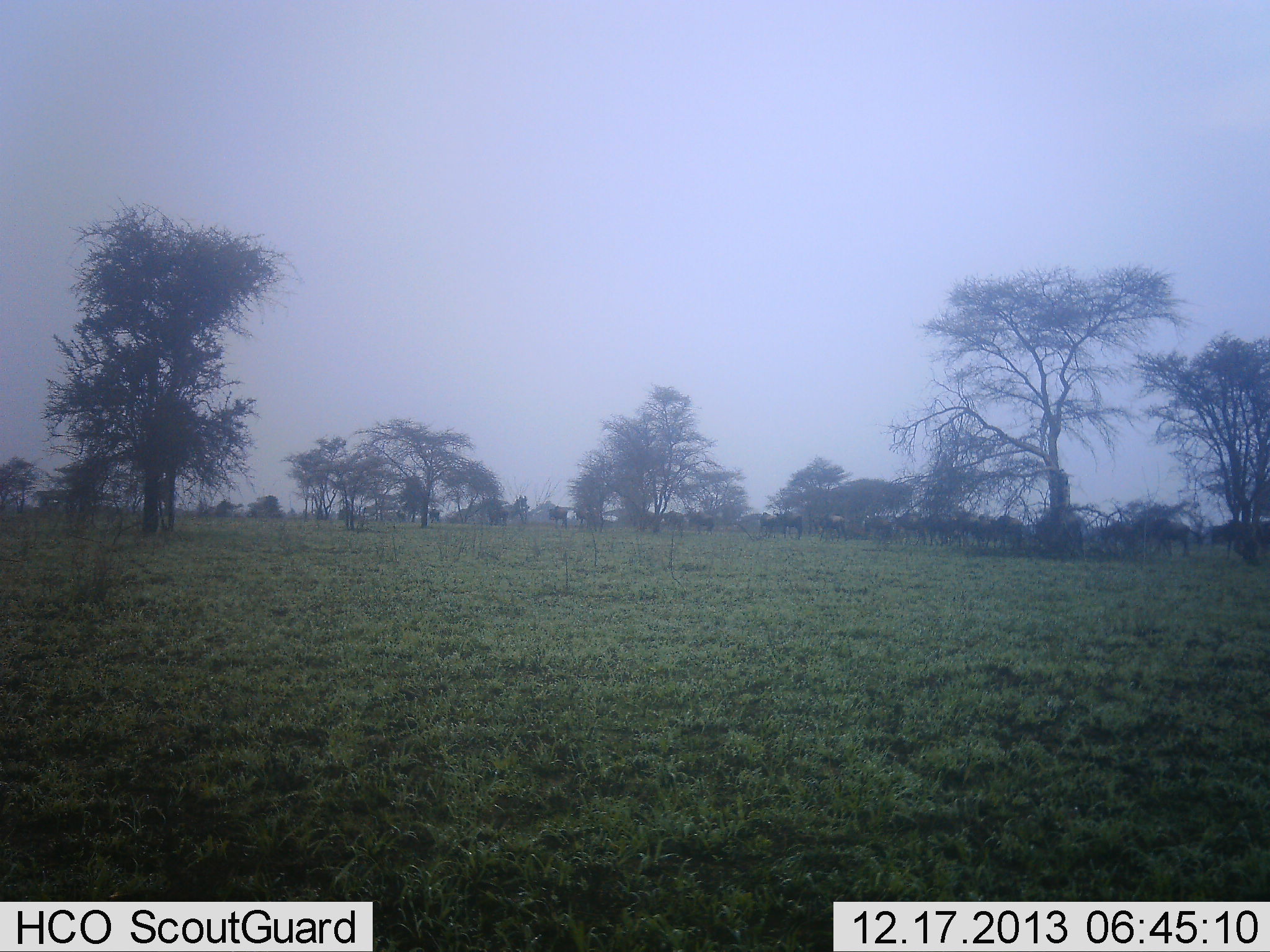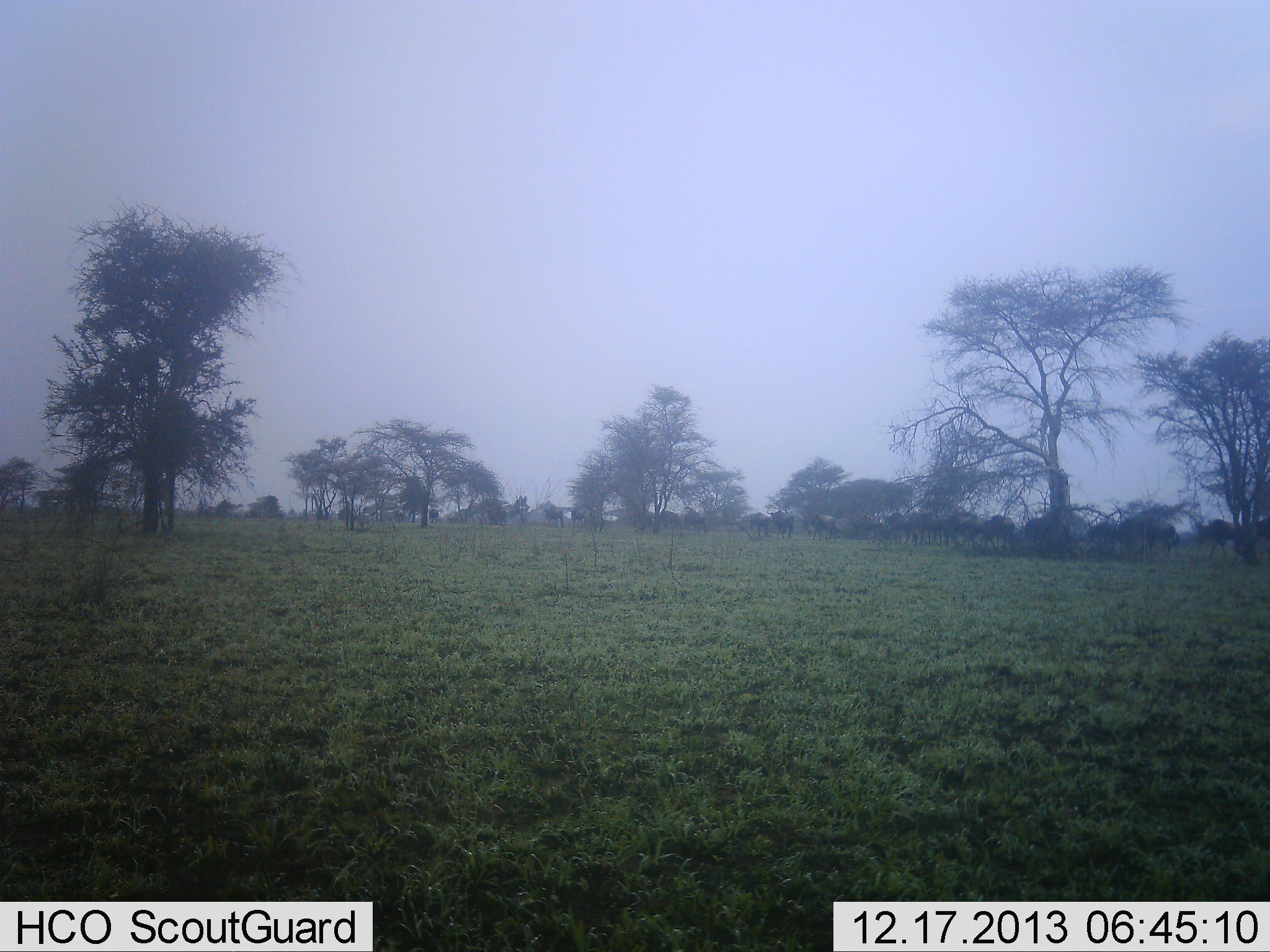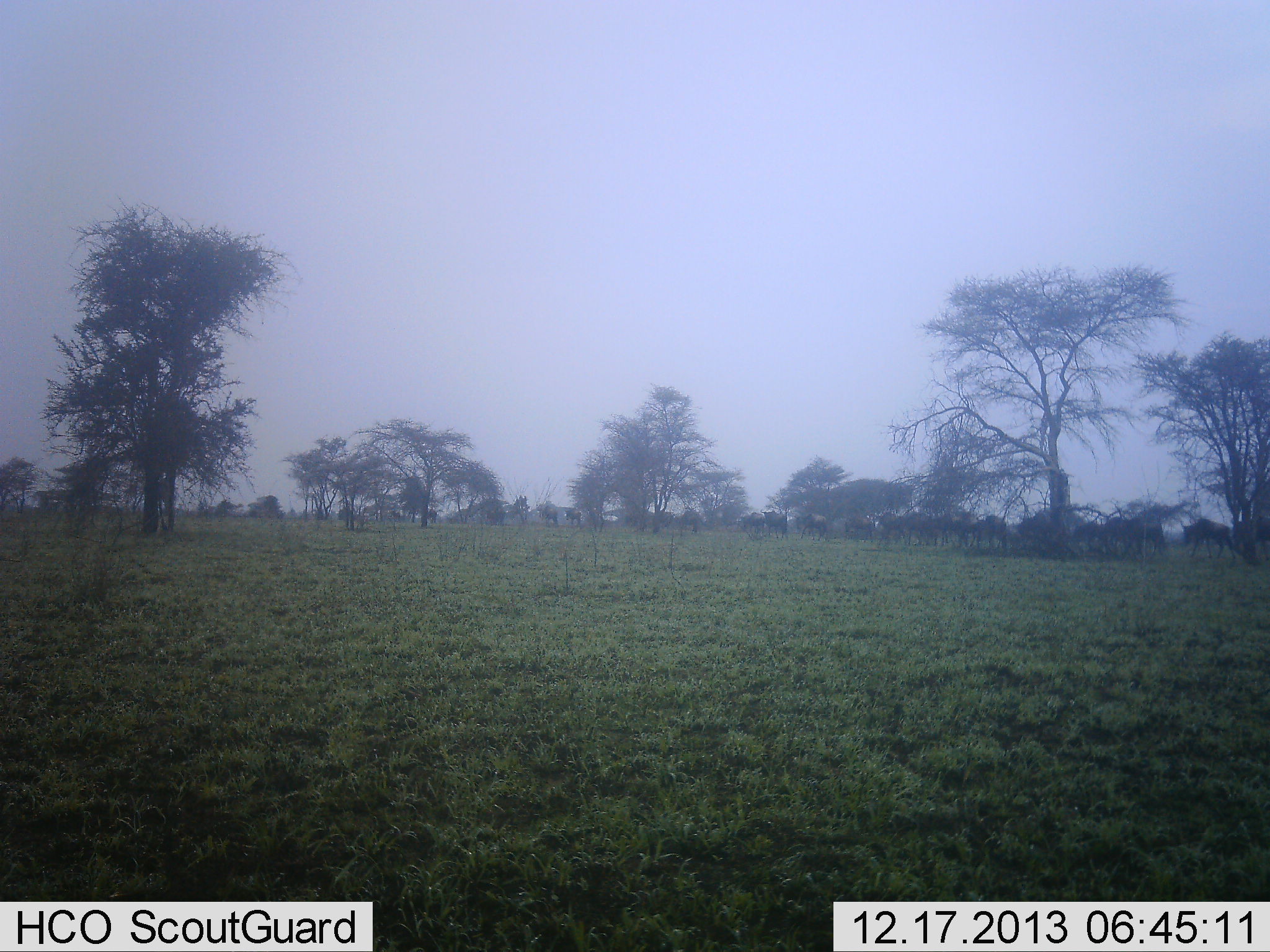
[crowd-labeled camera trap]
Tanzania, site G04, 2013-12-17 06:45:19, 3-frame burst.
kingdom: Animalia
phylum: Chordata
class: Mammalia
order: Artiodactyla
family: Bovidae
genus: Connochaetes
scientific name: Connochaetes taurinus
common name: blue wildebeest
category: wildebeest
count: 11-50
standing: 0%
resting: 0%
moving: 90%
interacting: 0%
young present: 10%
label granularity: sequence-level